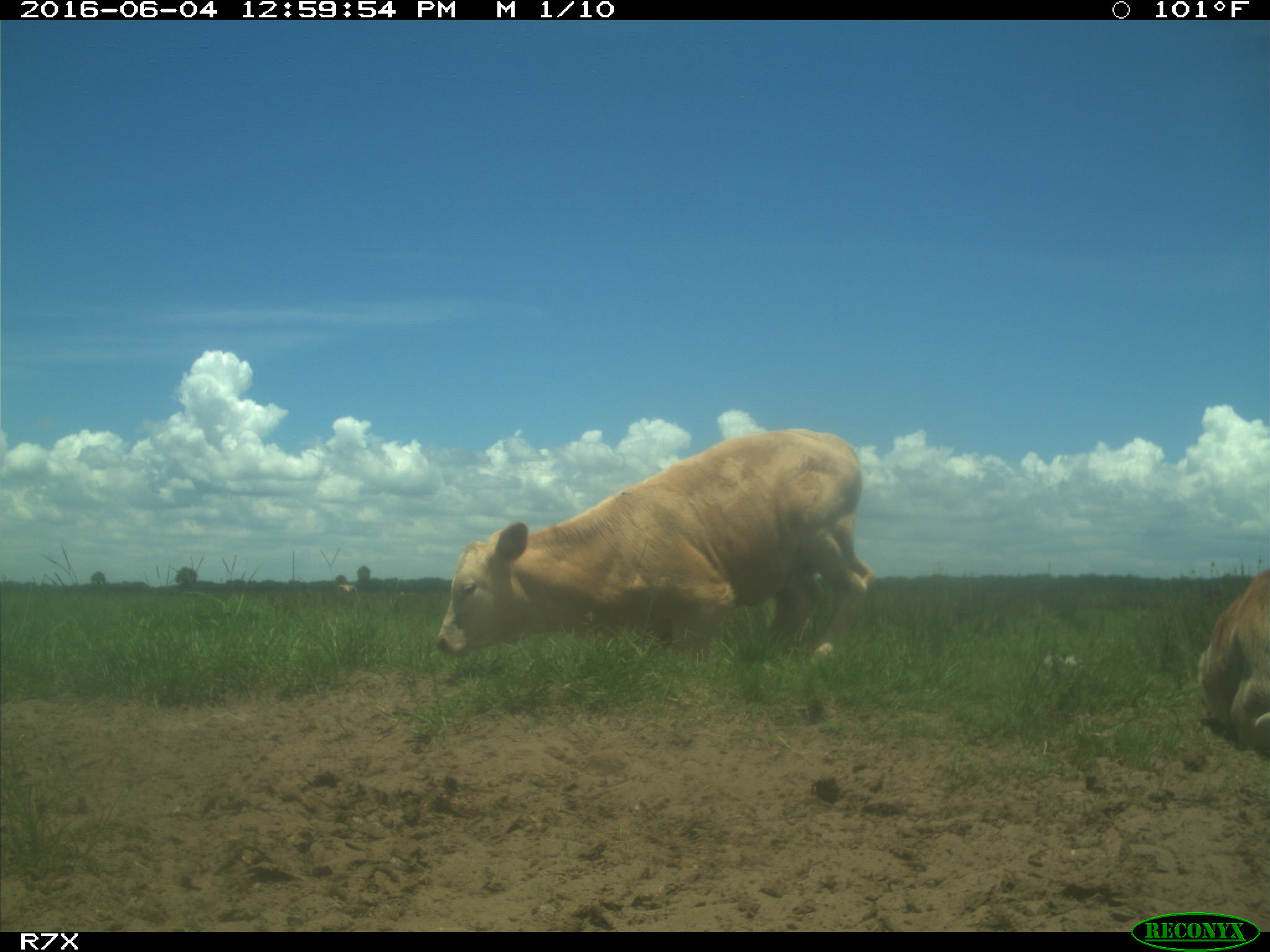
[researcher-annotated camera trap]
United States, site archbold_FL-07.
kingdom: Animalia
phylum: Chordata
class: Mammalia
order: Artiodactyla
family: Bovidae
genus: Bos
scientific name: Bos taurus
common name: domestic cow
Bos taurus (domestic cow).